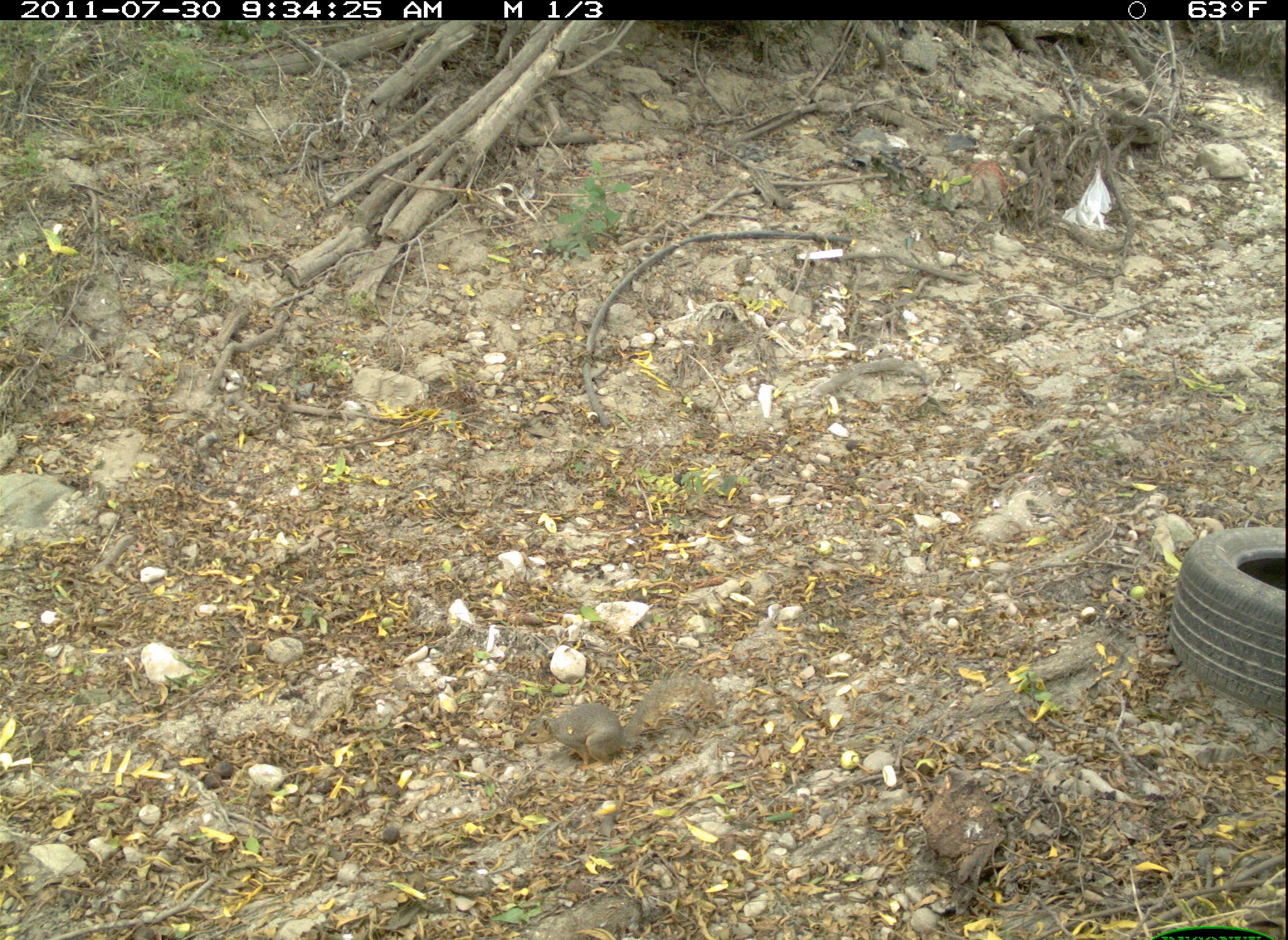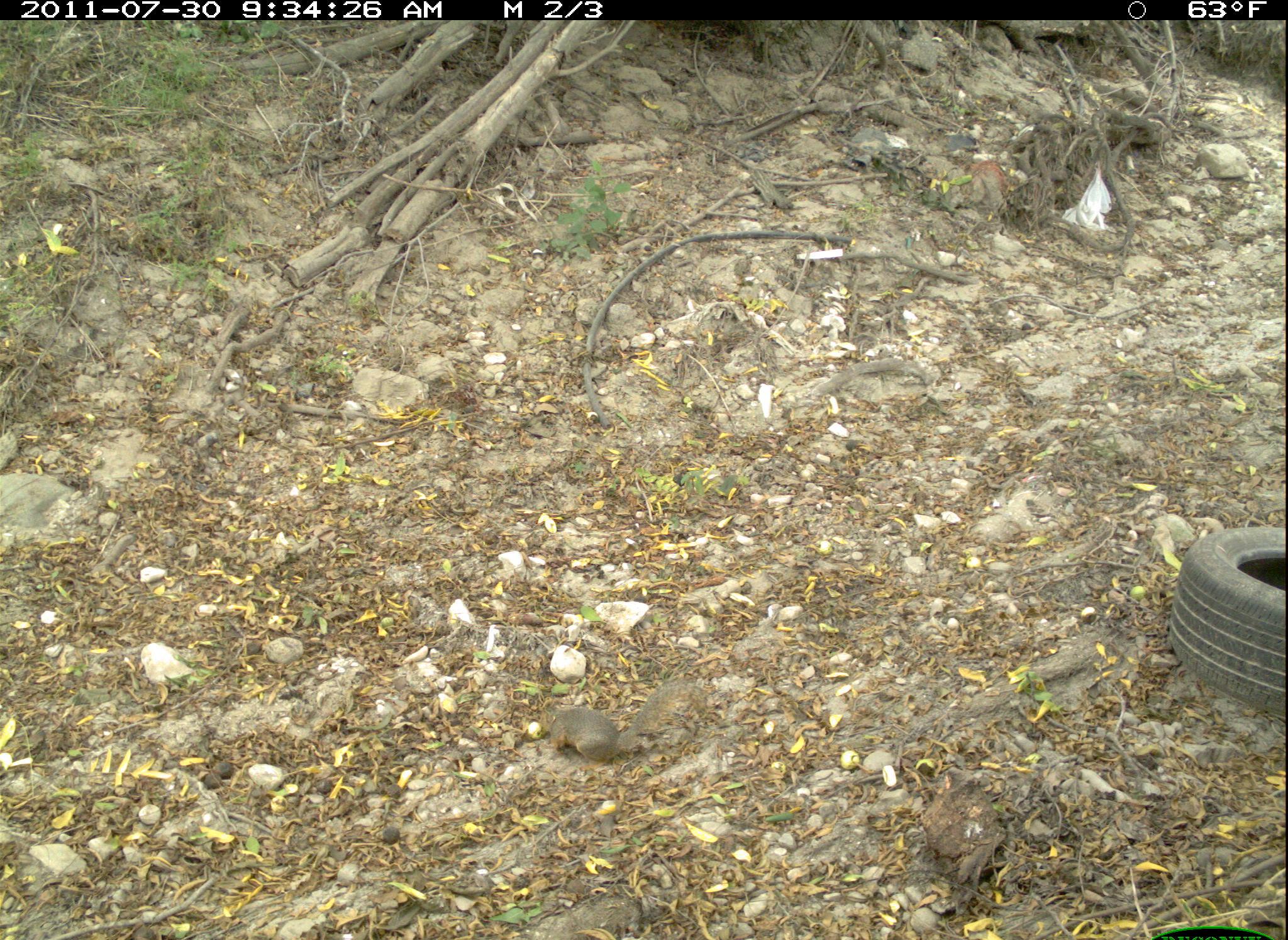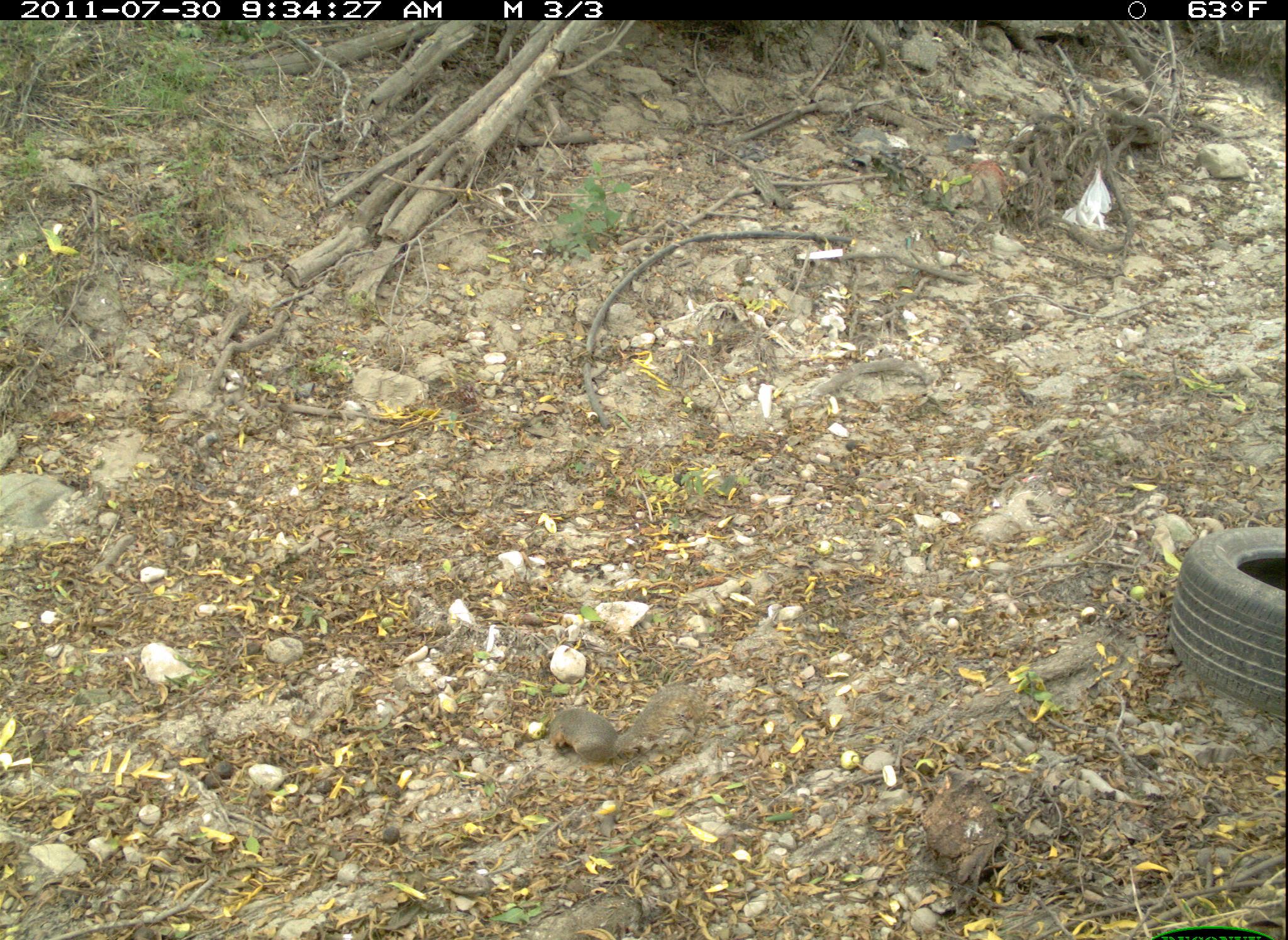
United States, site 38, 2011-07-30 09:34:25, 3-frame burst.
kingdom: Animalia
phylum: Chordata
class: Mammalia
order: Rodentia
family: Sciuridae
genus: Sciurus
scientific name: Sciurus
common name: squirrel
Squirrel (Sciurus).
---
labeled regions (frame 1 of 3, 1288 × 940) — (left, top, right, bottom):
squirrel: (512, 660, 724, 780)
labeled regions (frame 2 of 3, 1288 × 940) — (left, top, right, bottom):
squirrel: (538, 678, 709, 765)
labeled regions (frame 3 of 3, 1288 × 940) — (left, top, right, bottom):
squirrel: (547, 676, 711, 766)